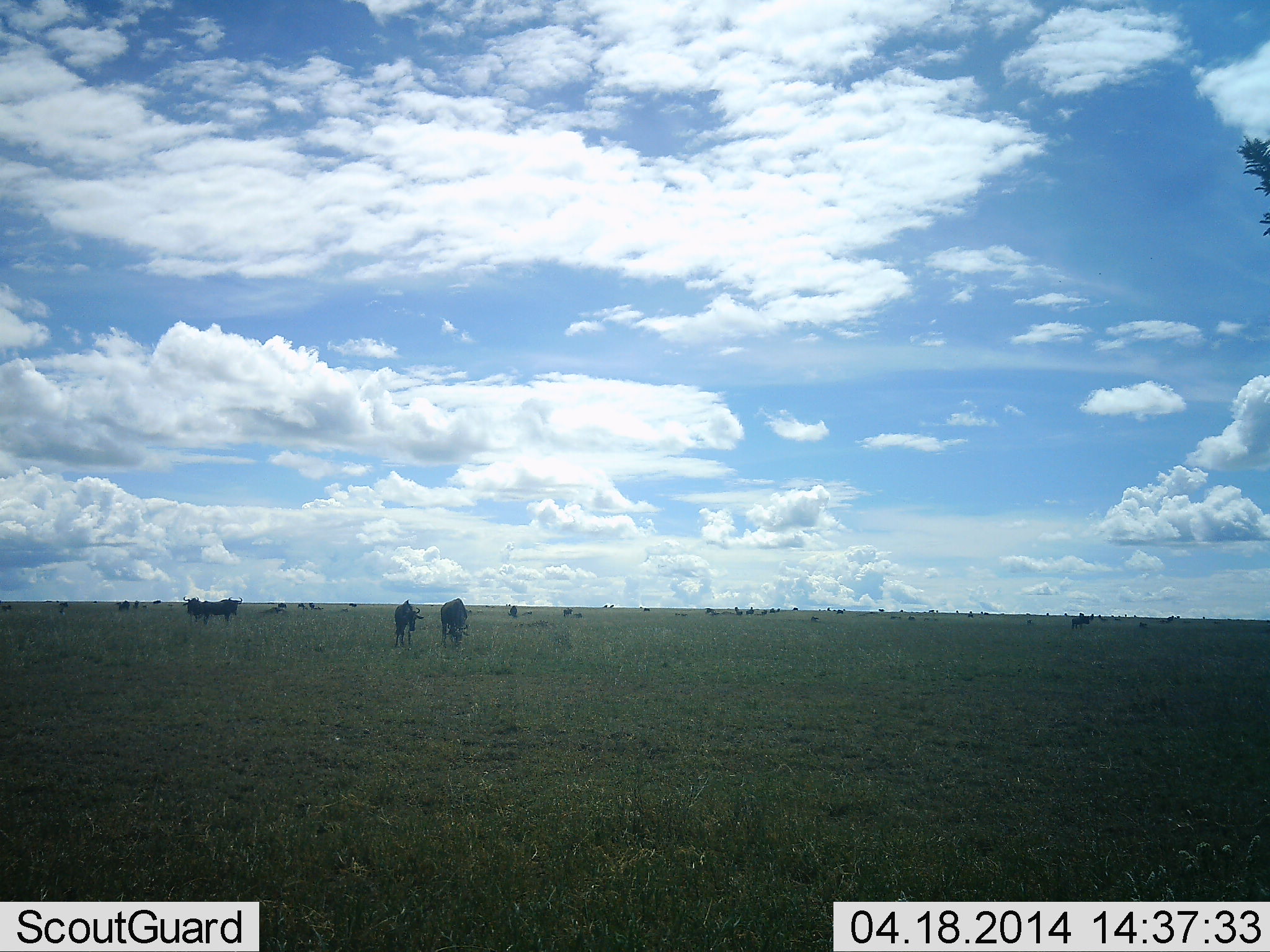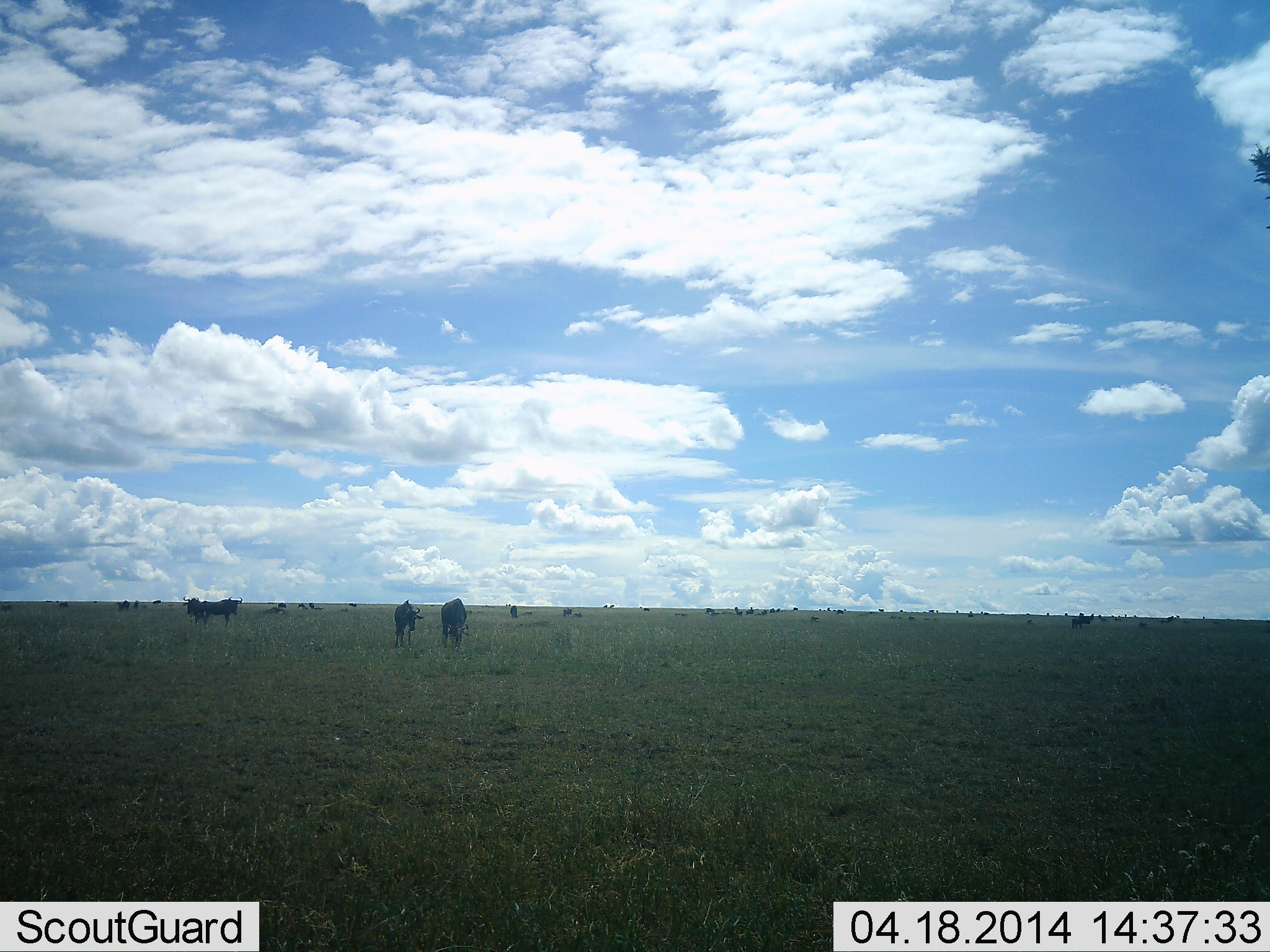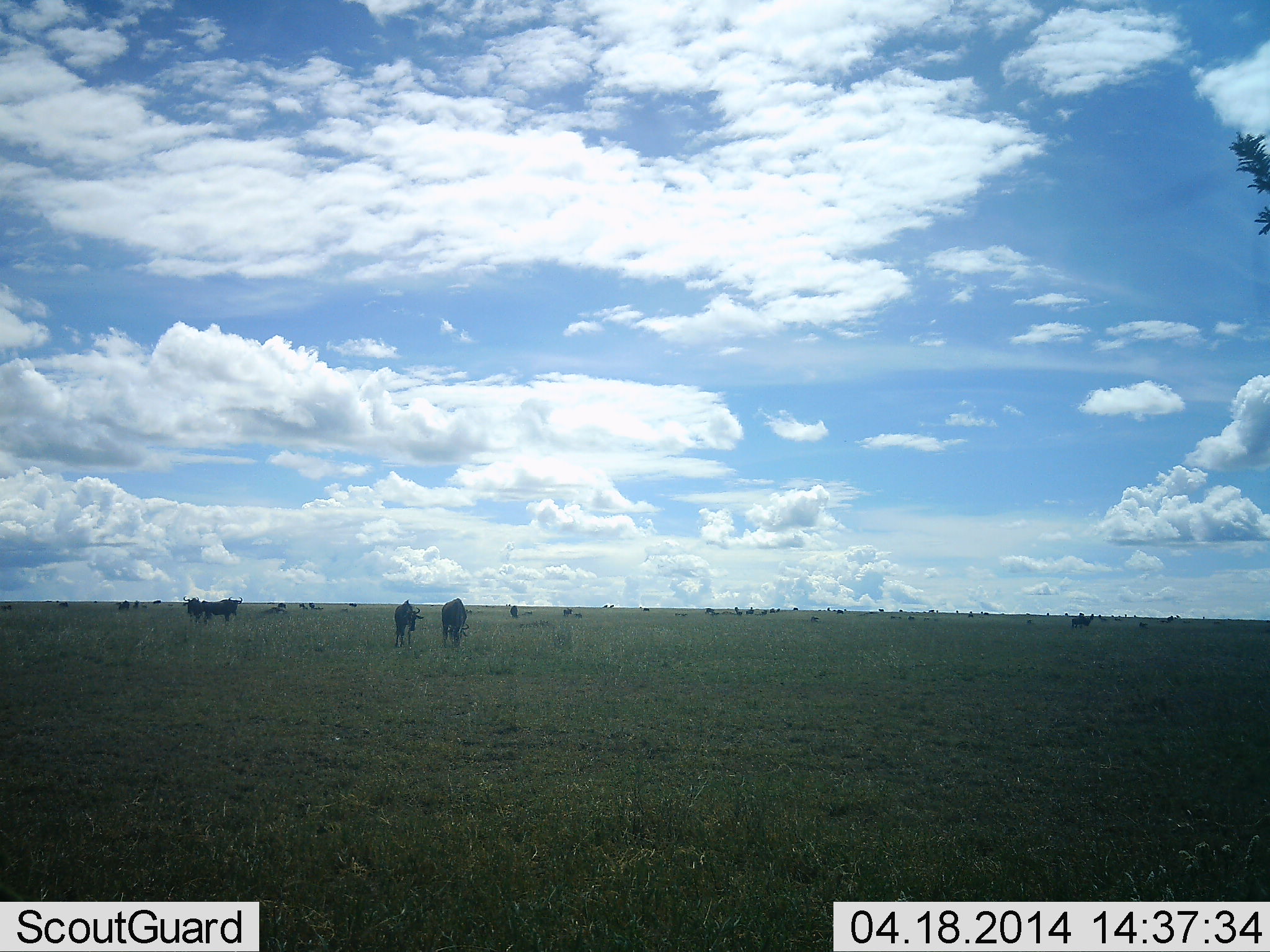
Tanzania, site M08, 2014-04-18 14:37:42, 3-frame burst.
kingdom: Animalia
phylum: Chordata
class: Mammalia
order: Artiodactyla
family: Bovidae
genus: Connochaetes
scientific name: Connochaetes taurinus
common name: blue wildebeest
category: wildebeest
Wildebeest (blue wildebeest) (Connochaetes taurinus), count 11-50. Behavior (volunteer vote fractions): standing 100%, resting 9%, moving 9%, interacting 0%. Young present (vote fraction): 0%. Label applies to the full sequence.